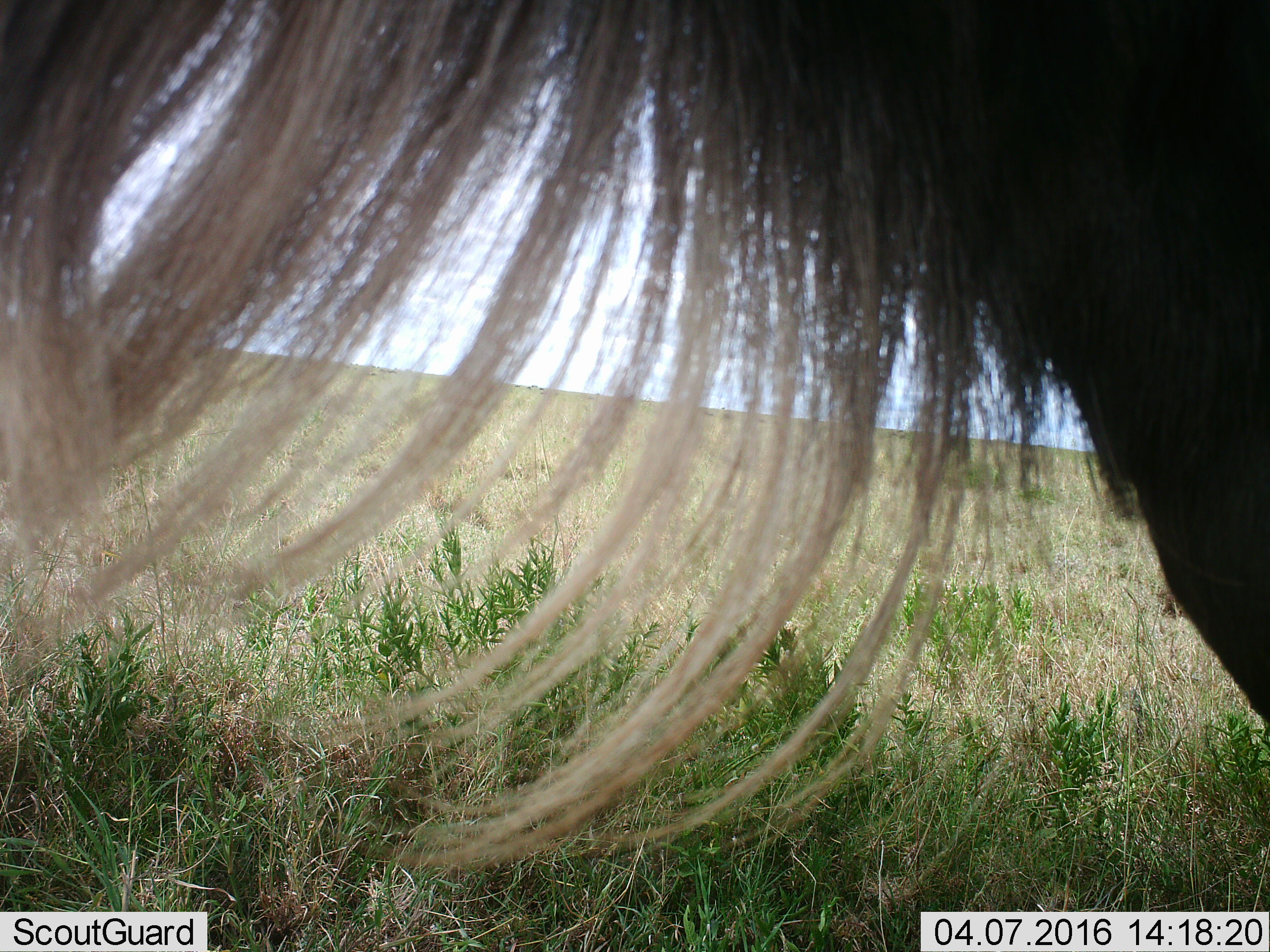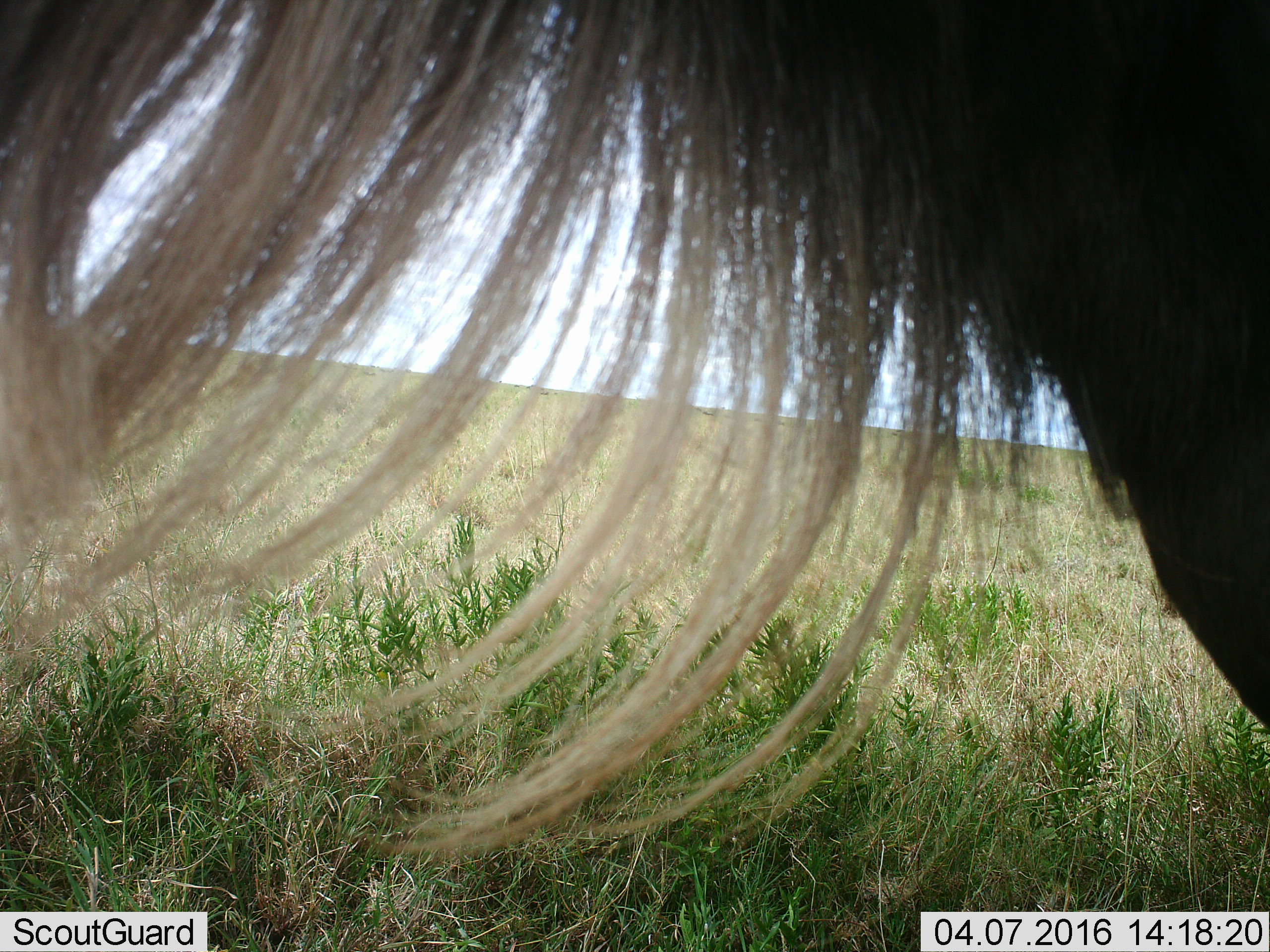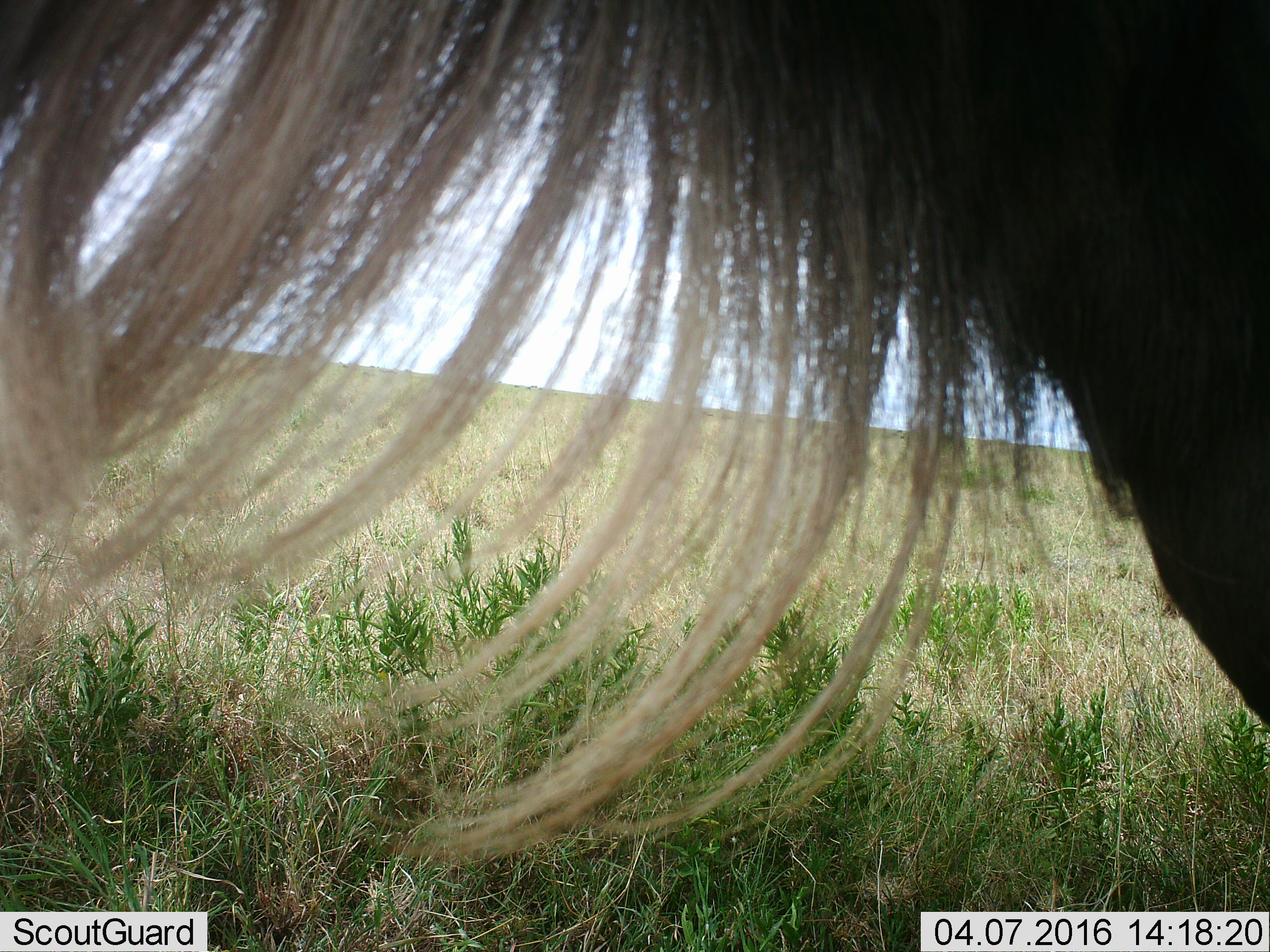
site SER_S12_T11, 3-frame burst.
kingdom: Animalia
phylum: Chordata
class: Mammalia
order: Artiodactyla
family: Bovidae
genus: Connochaetes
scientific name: Connochaetes taurinus taurinus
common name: blue wildebeest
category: wildebeestblue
Wildebeestblue (blue wildebeest) (Connochaetes taurinus taurinus), count 1. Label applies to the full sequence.